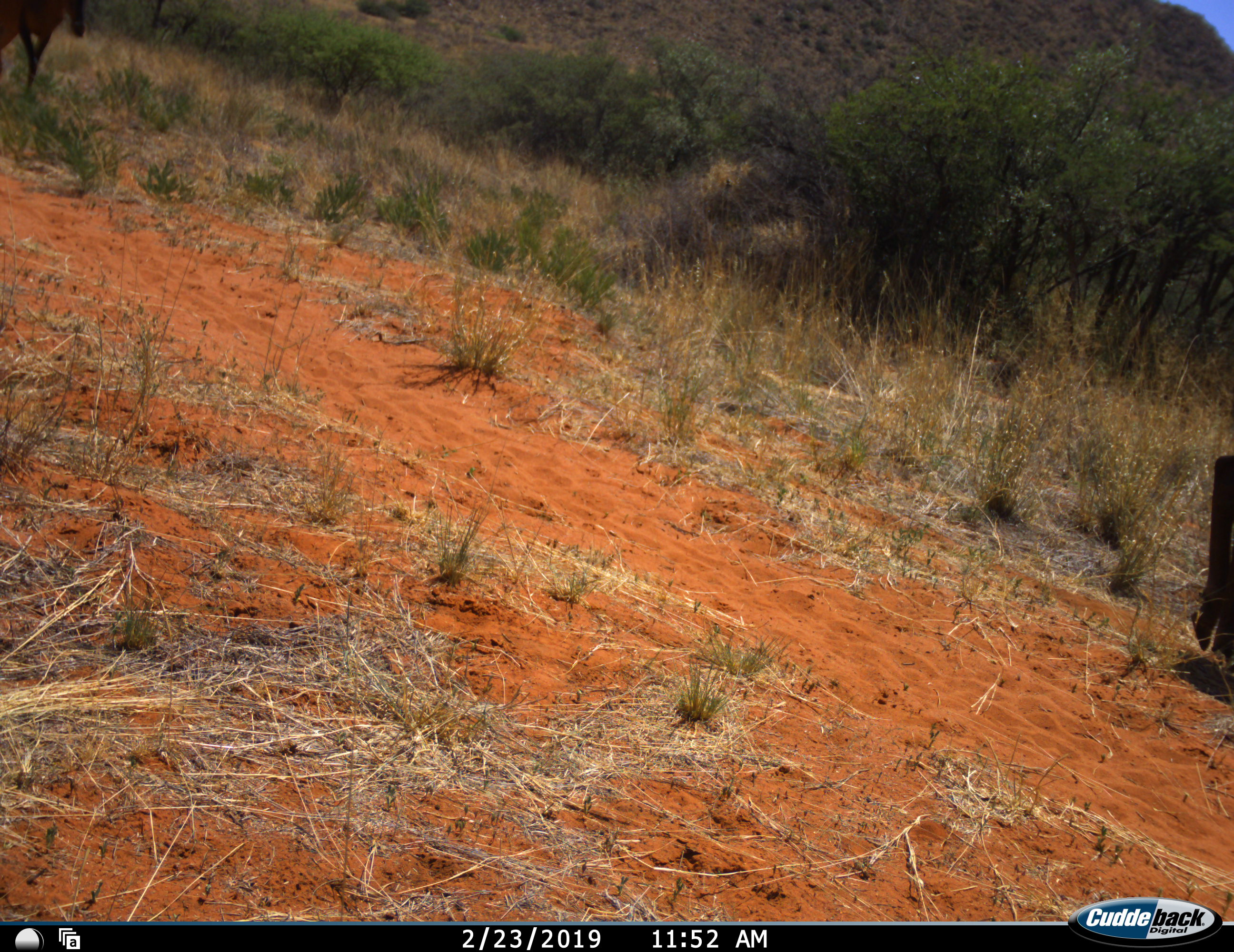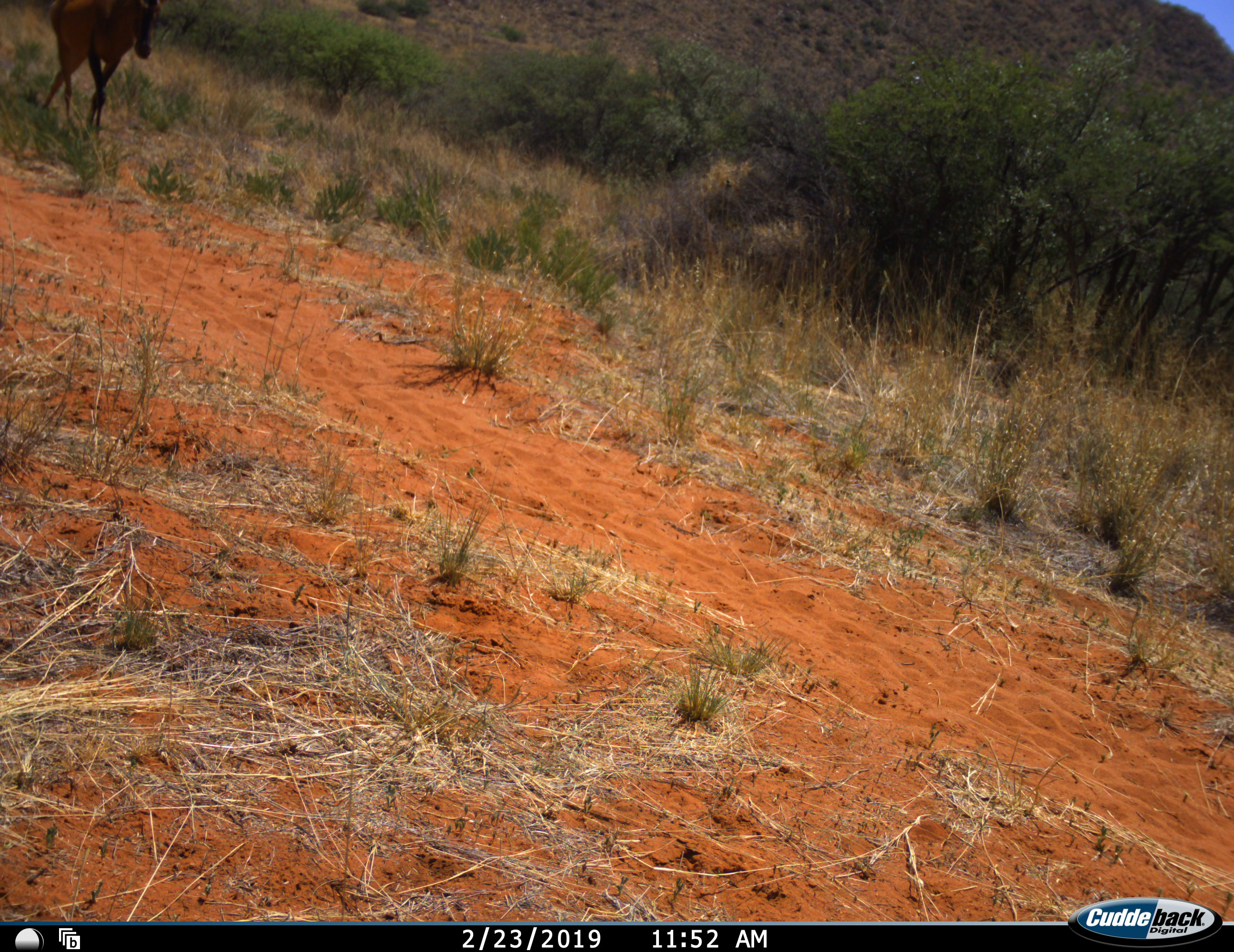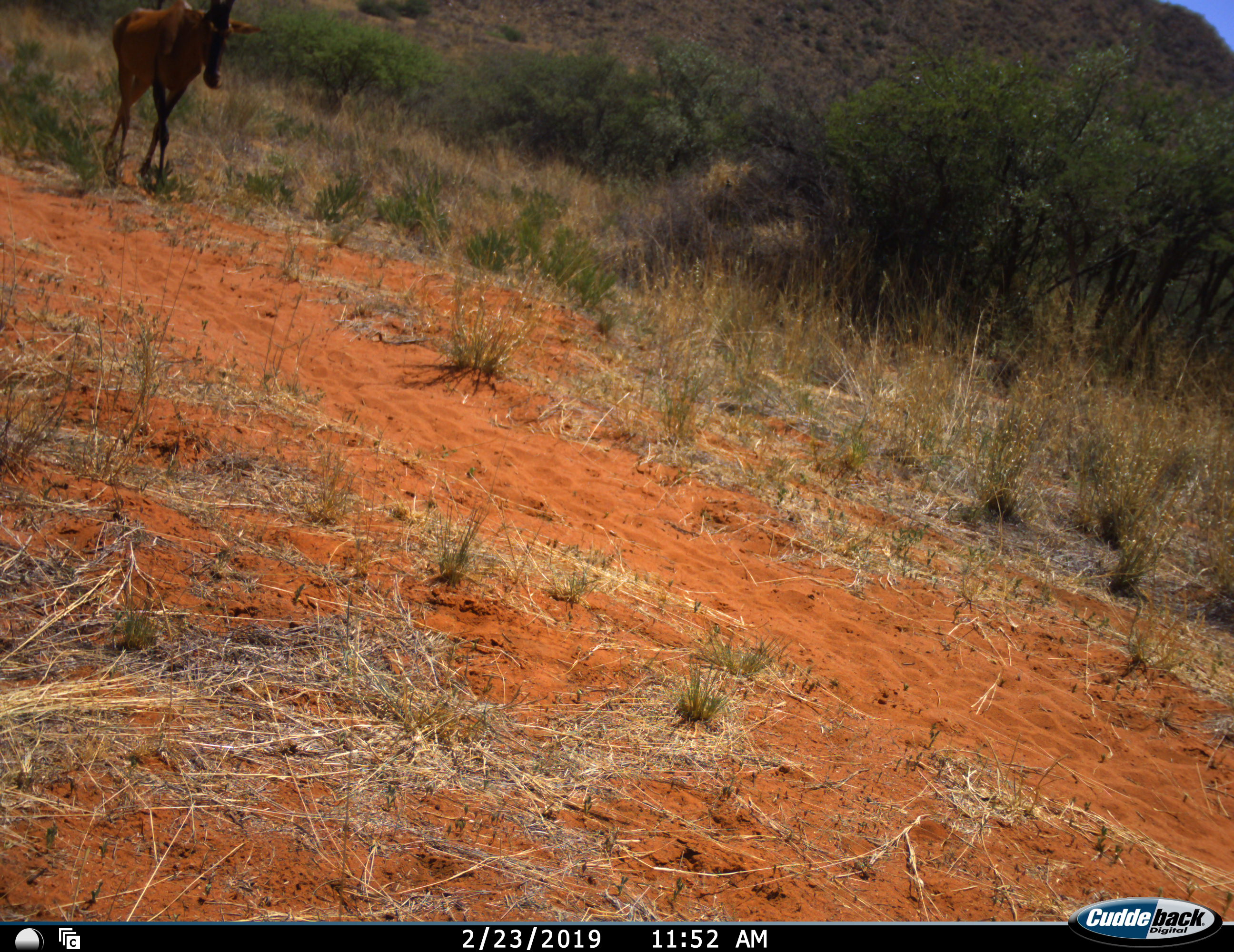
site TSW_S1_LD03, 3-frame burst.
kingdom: Animalia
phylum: Chordata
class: Mammalia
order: Artiodactyla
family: Bovidae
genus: Alcelaphus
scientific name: Alcelaphus buselaphus caama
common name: red hartebeest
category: hartebeestred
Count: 2.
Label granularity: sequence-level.